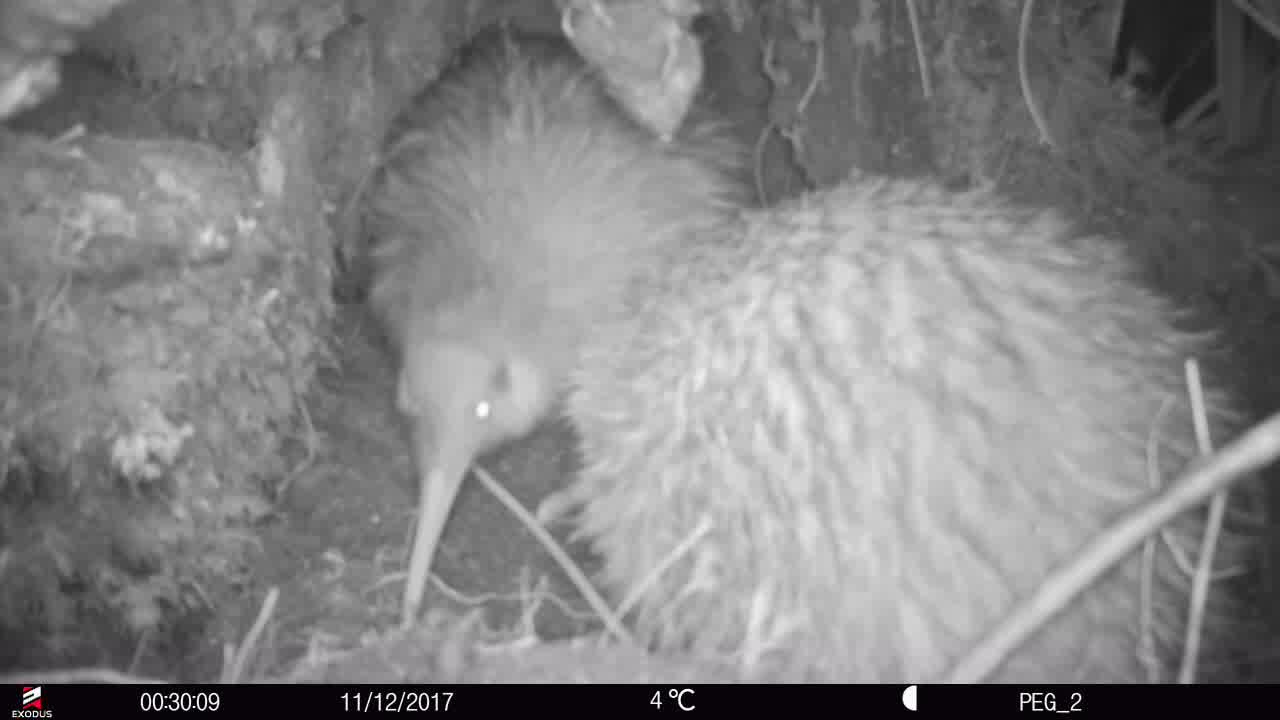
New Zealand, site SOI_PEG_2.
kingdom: Animalia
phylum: Chordata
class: Aves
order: Apterygiformes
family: Apterygidae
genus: Apteryx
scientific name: Apteryx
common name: kiwi